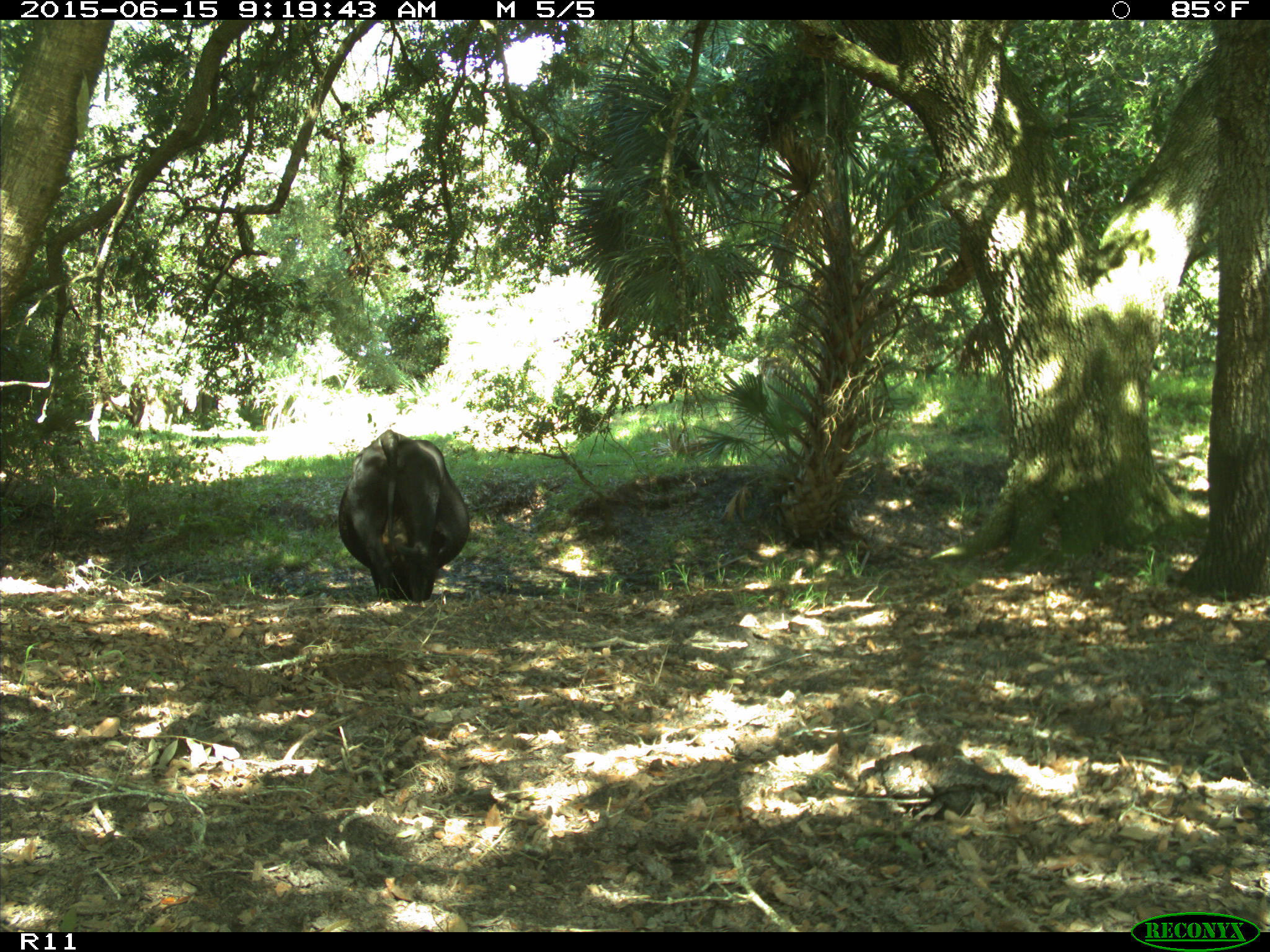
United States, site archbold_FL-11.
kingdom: Animalia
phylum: Chordata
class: Mammalia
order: Artiodactyla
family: Bovidae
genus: Bos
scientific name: Bos taurus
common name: domestic cow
Bos taurus (domestic cow).